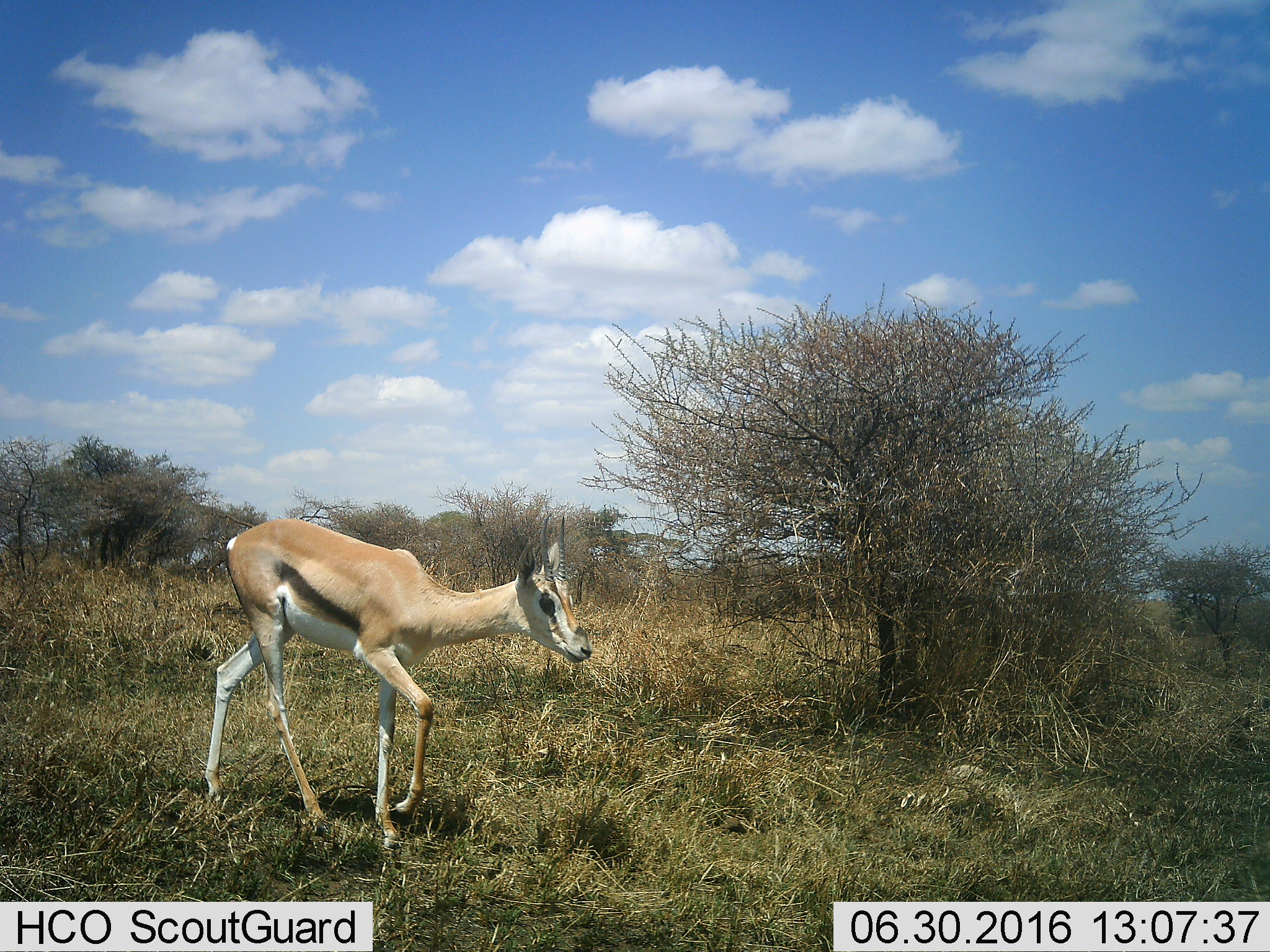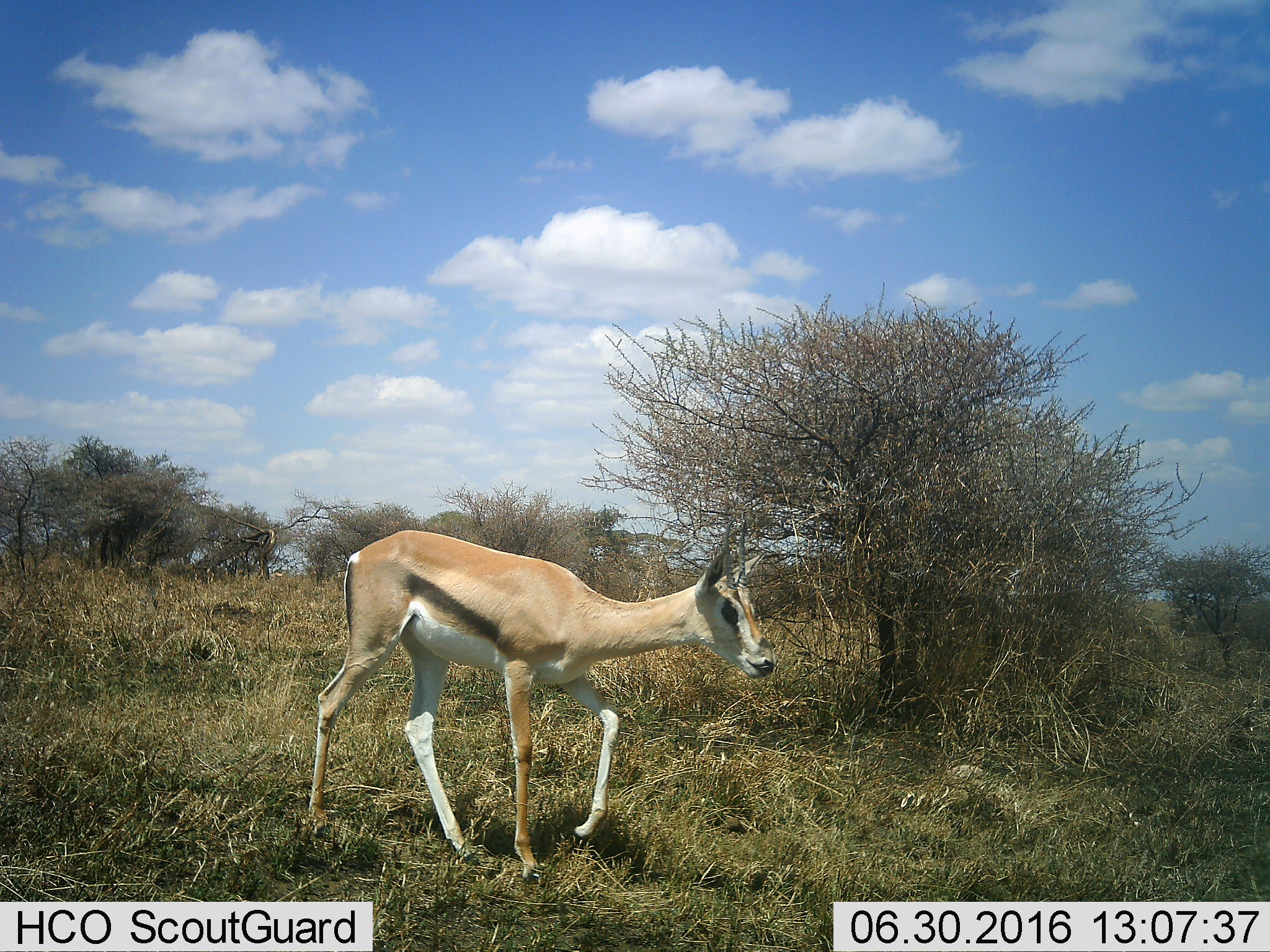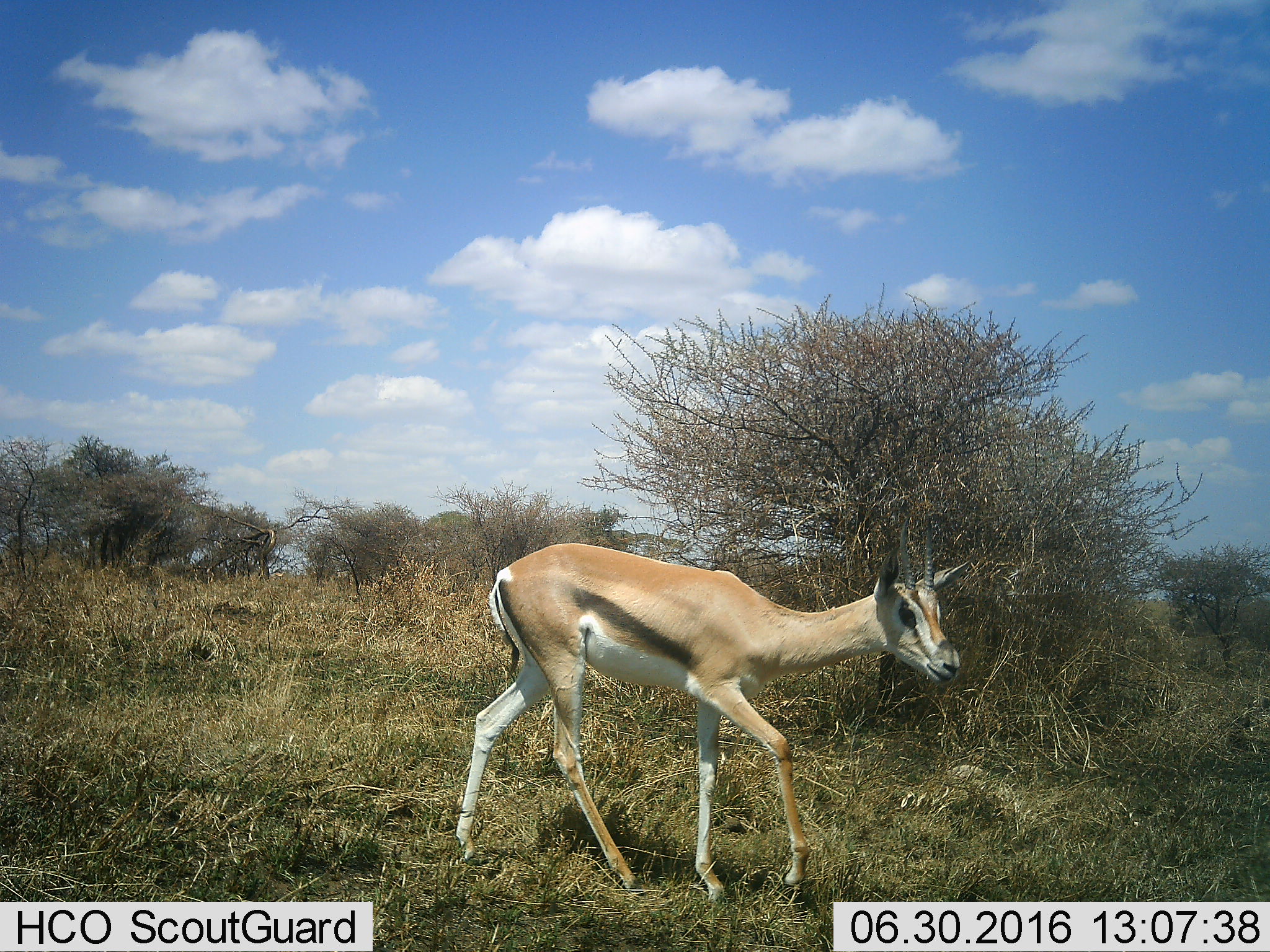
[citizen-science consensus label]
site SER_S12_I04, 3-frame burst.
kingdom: Animalia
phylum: Chordata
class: Mammalia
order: Artiodactyla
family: Bovidae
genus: Eudorcas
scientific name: Eudorcas thomsonii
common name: thomson's gazelle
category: gazellethomsons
Gazellethomsons (thomson's gazelle) (Eudorcas thomsonii), count 1. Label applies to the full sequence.